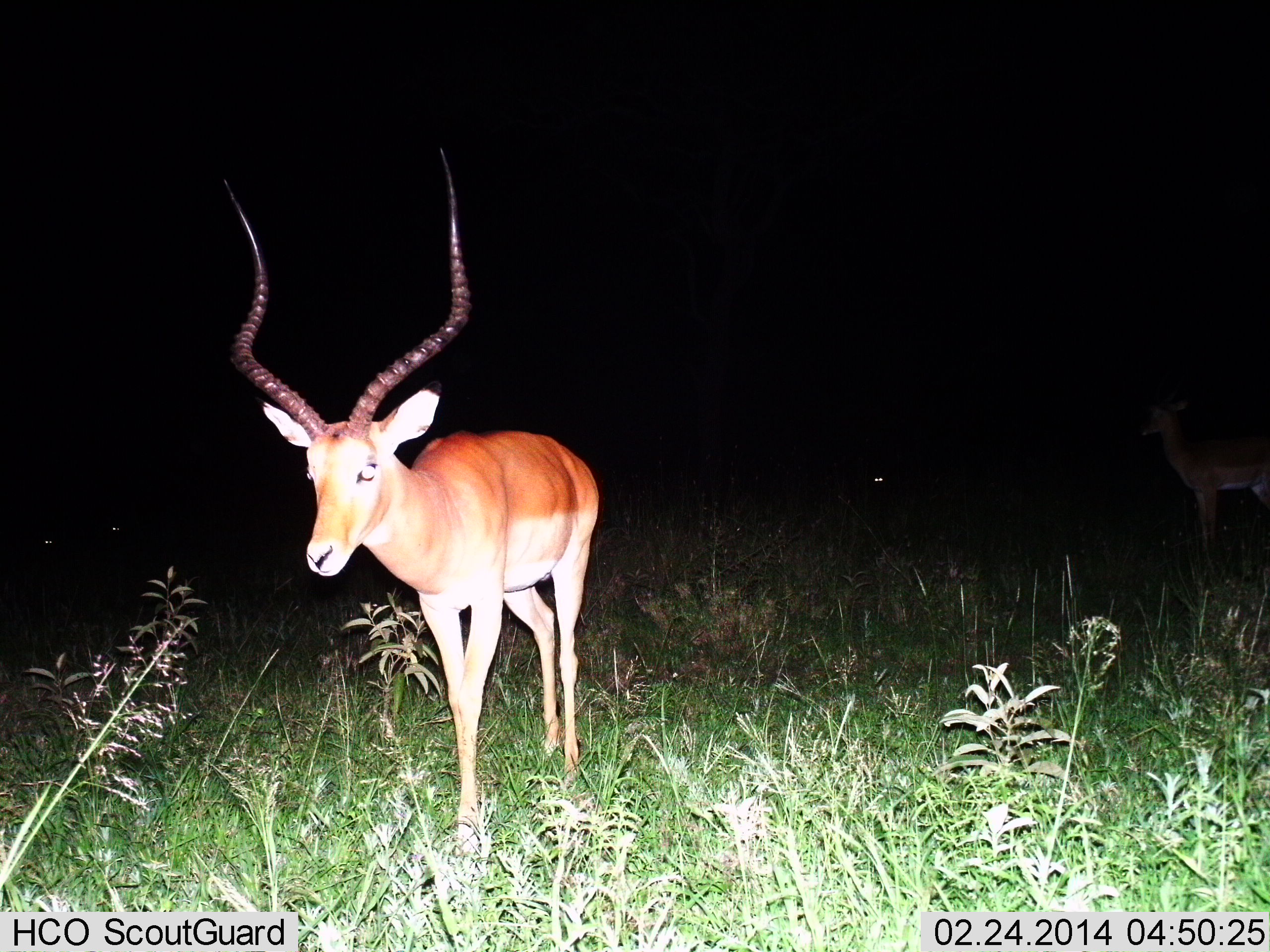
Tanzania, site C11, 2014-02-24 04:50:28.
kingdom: Animalia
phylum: Chordata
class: Mammalia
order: Artiodactyla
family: Bovidae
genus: Aepyceros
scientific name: Aepyceros melampus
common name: impala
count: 2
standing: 80%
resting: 0%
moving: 40%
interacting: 0%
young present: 0%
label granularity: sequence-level